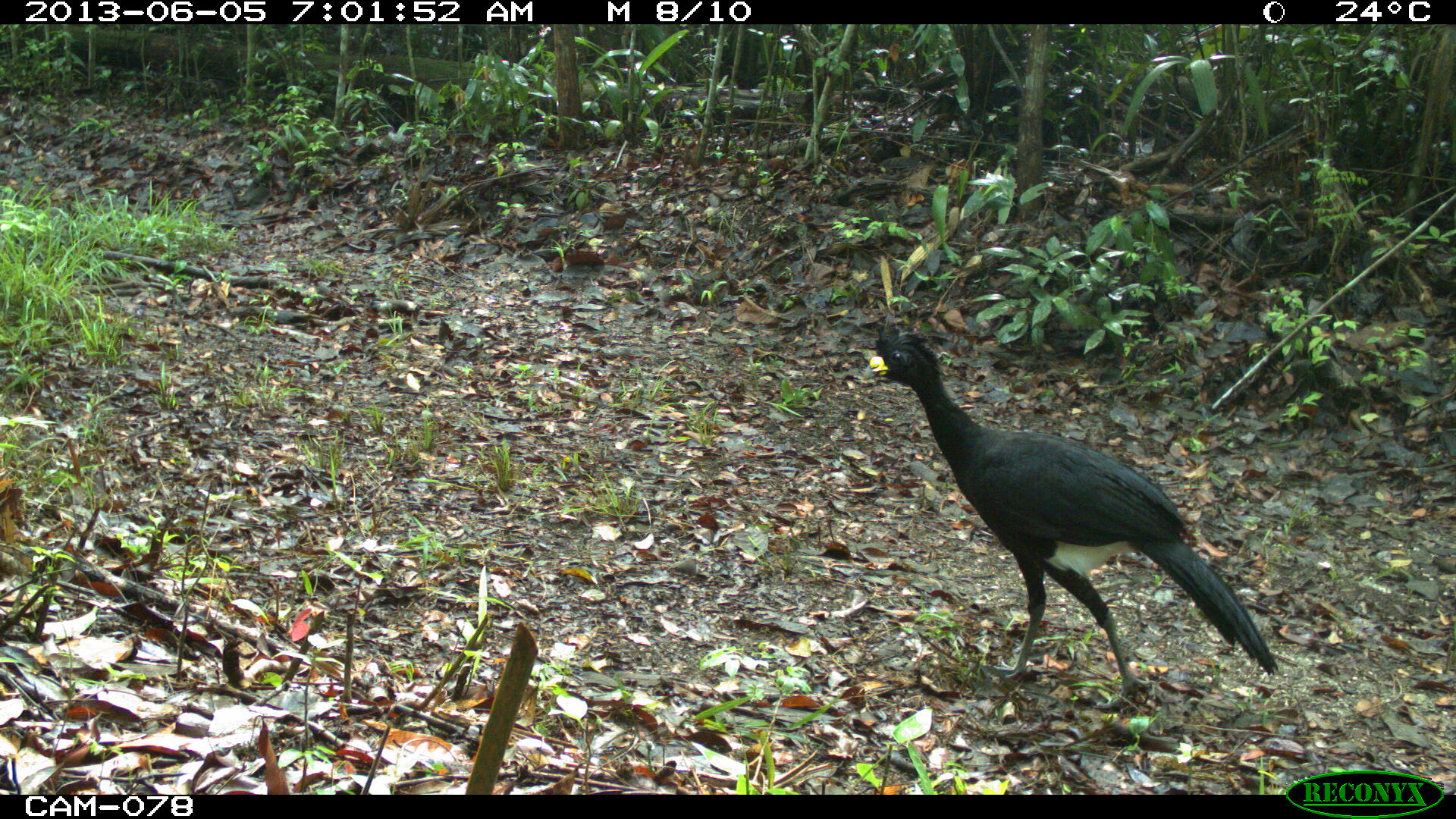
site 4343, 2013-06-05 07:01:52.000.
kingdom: Animalia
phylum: Chordata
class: Aves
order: Galliformes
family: Cracidae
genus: Crax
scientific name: Crax rubra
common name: great curassow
Crax rubra (great curassow), count 2, sex male.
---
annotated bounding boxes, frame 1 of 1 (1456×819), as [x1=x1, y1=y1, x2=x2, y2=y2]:
crax rubra: [x1=864, y1=324, x2=1278, y2=711]